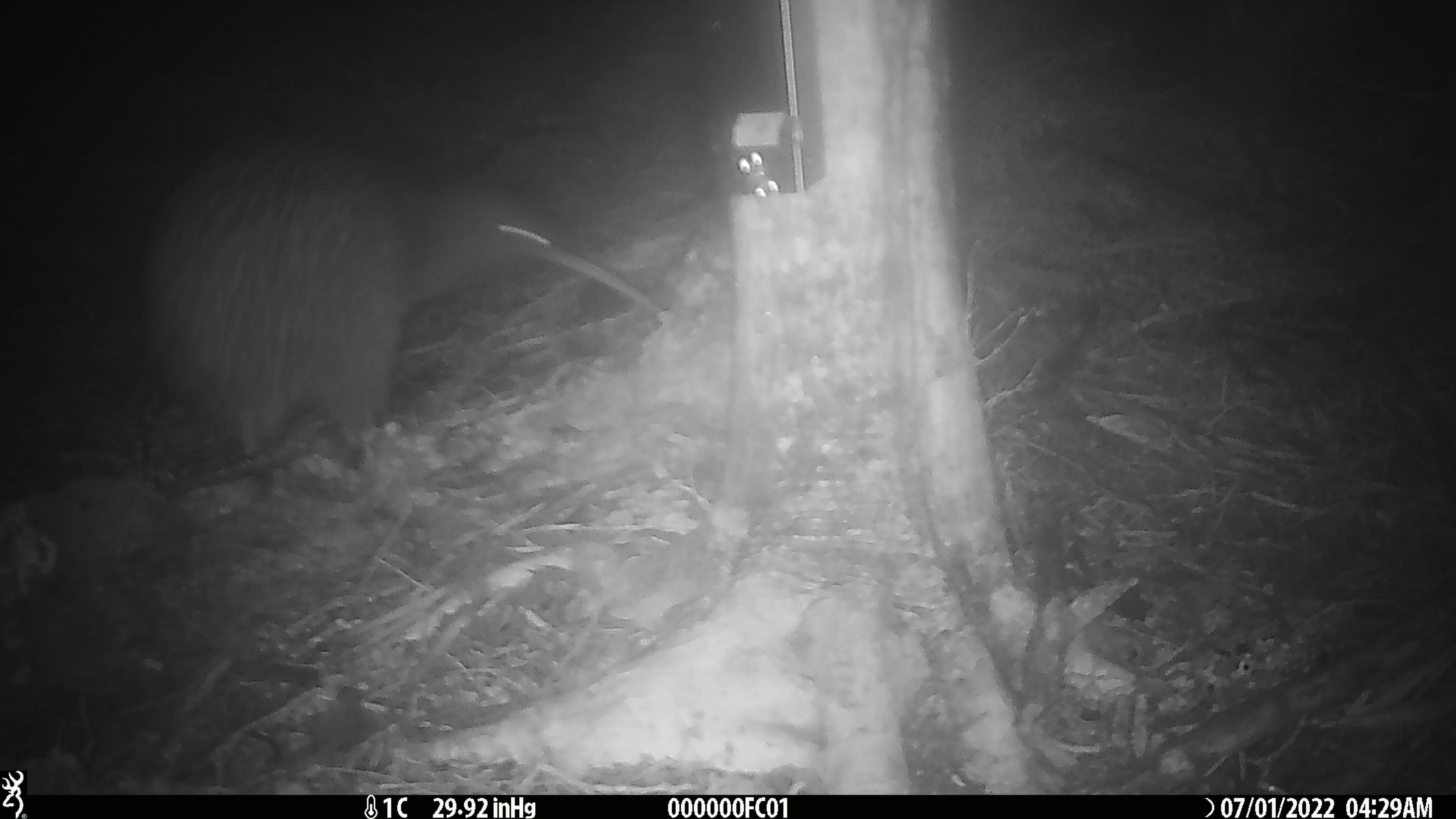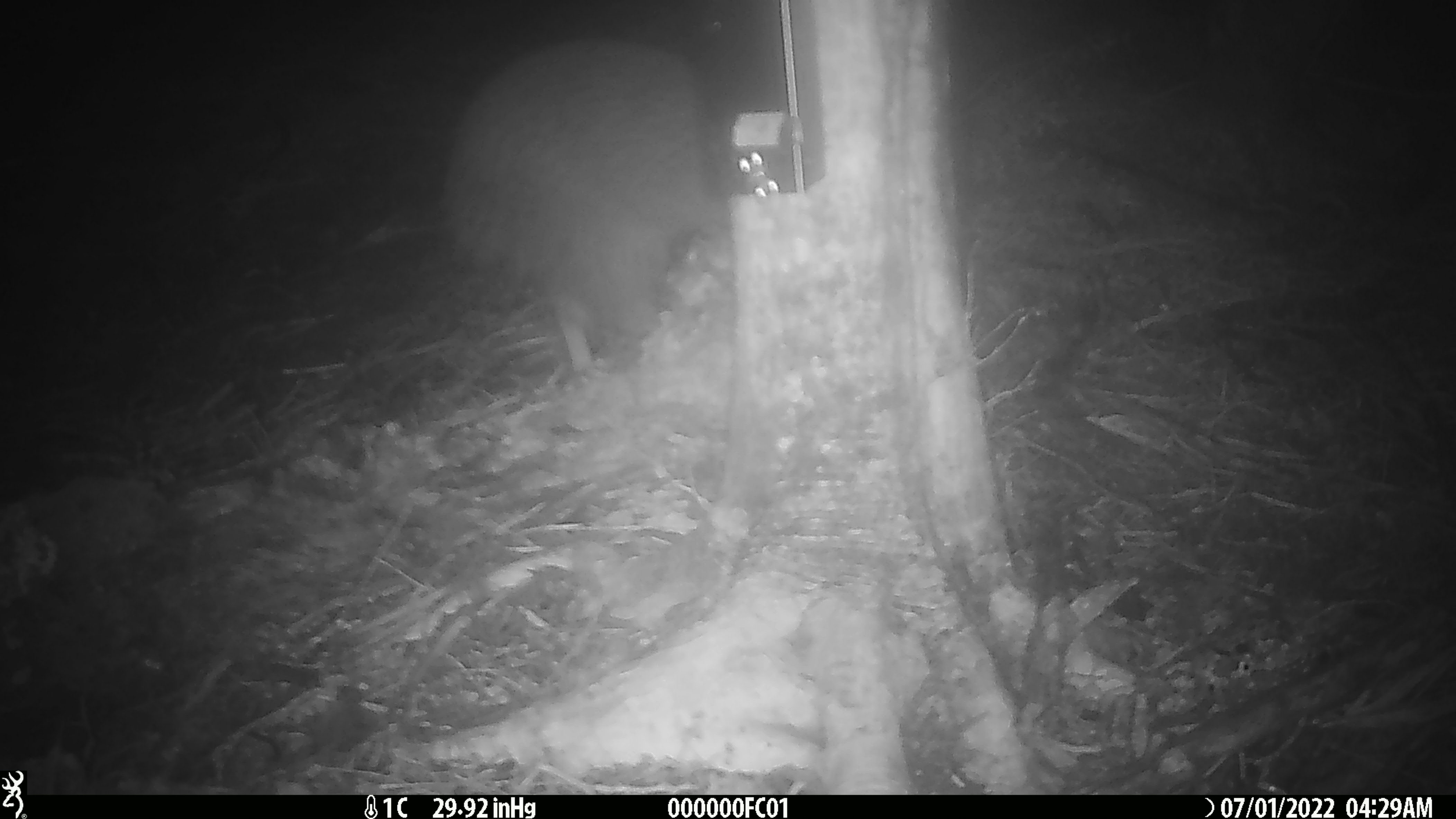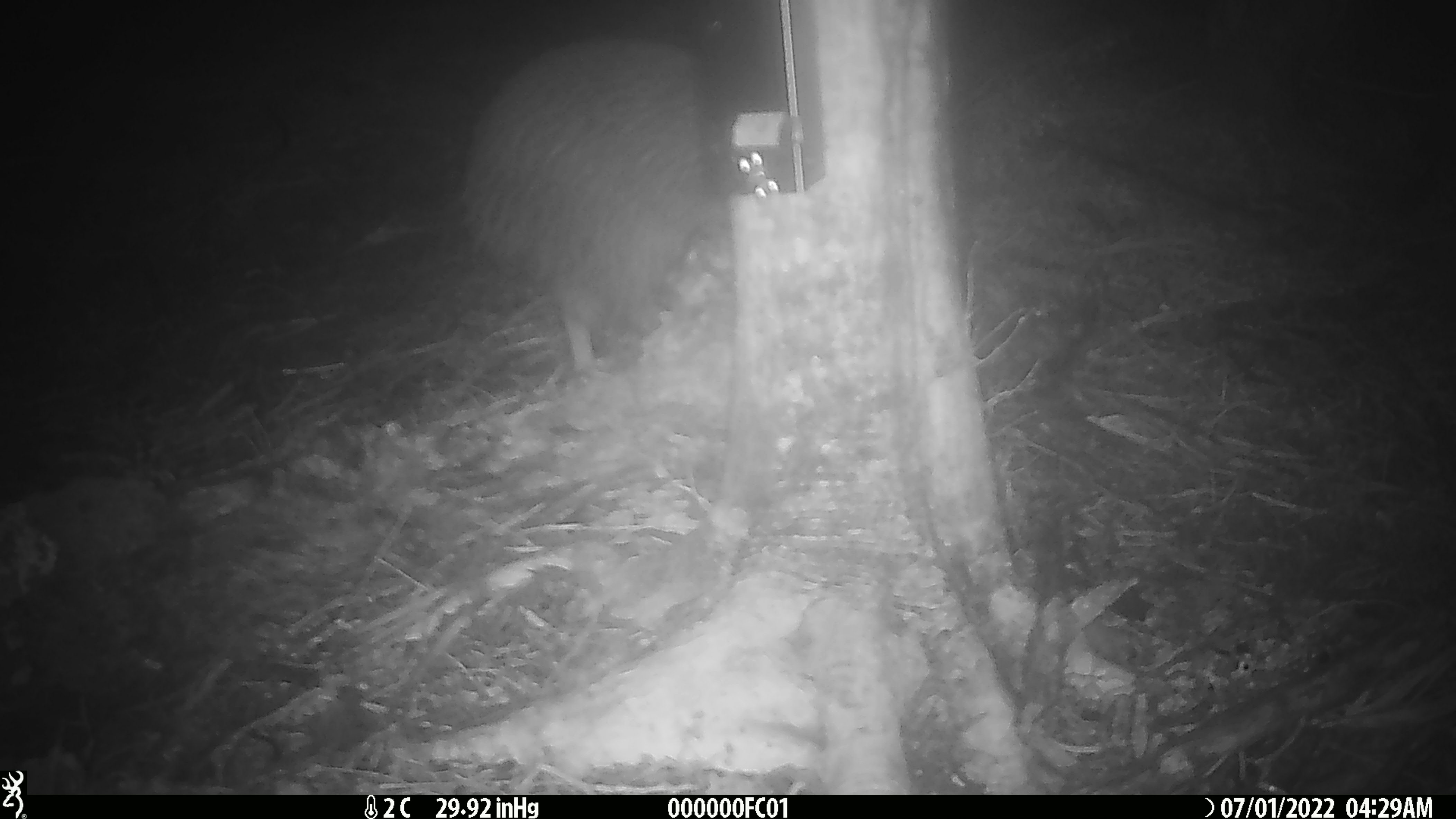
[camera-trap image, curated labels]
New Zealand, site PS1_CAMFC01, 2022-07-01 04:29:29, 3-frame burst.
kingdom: Animalia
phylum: Chordata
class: Aves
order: Apterygiformes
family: Apterygidae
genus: Apteryx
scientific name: Apteryx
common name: kiwi